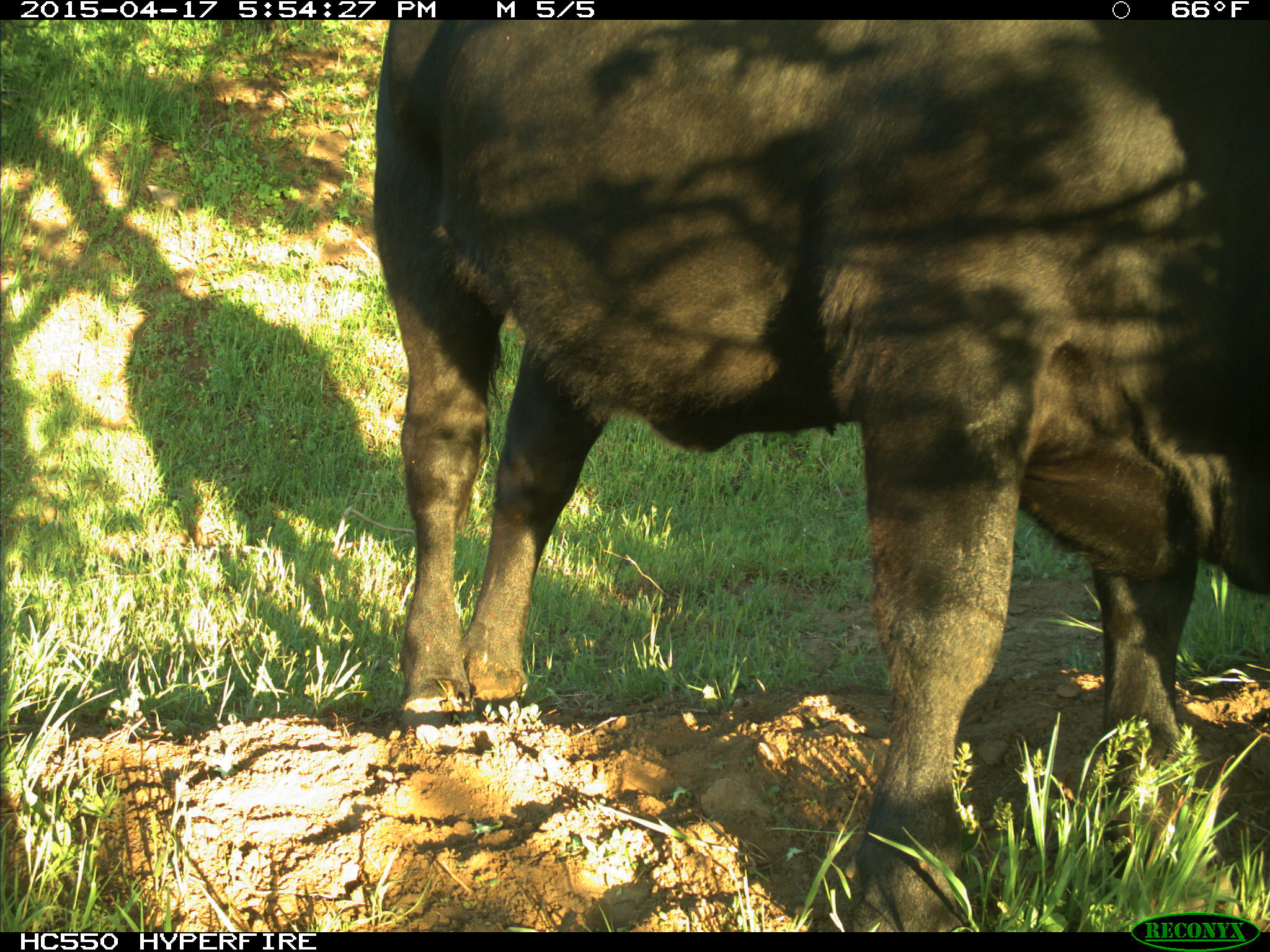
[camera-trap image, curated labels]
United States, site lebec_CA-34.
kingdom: Animalia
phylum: Chordata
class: Mammalia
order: Artiodactyla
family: Bovidae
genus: Bos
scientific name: Bos taurus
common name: domestic cow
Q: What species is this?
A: Bos taurus (domestic cow).